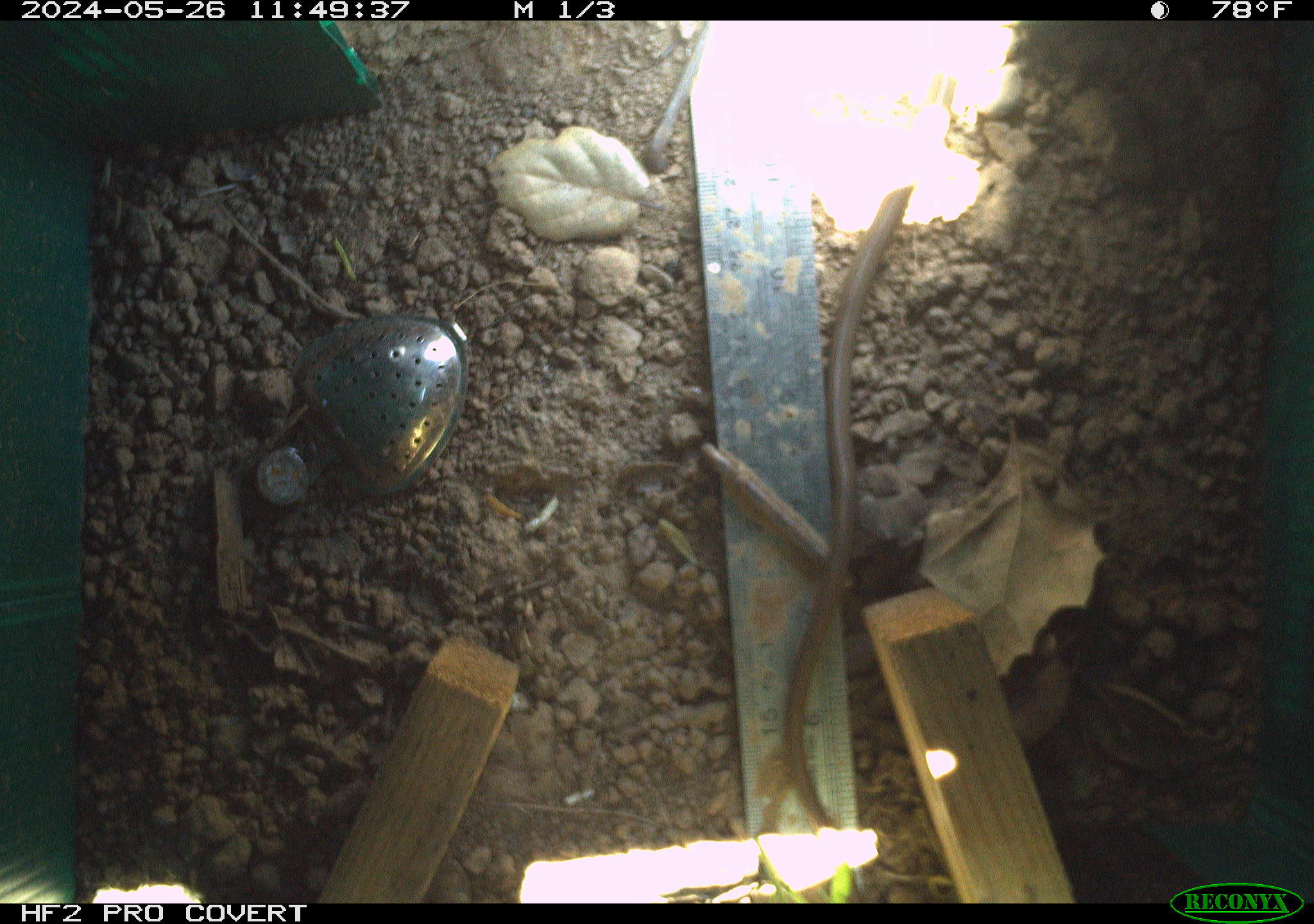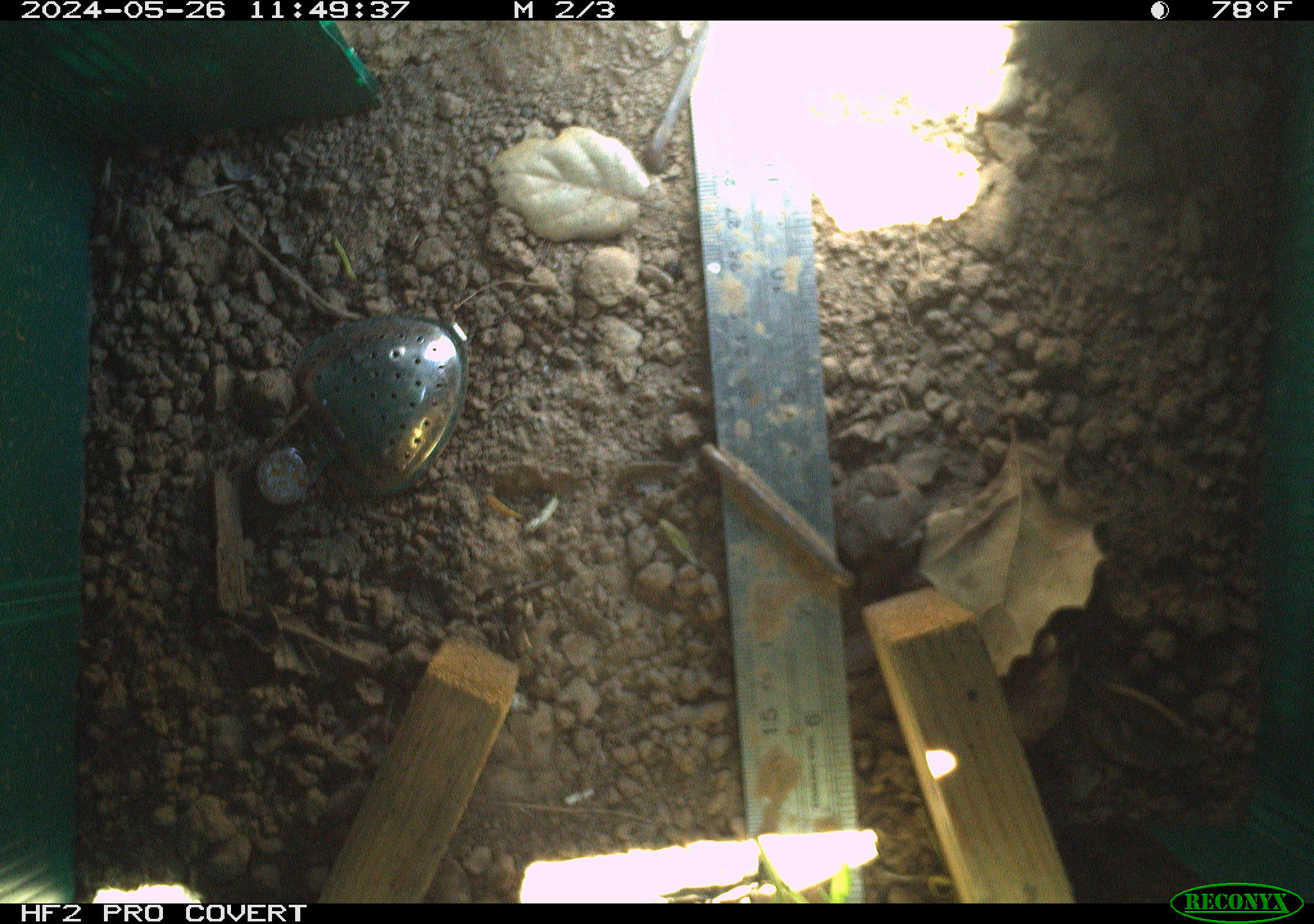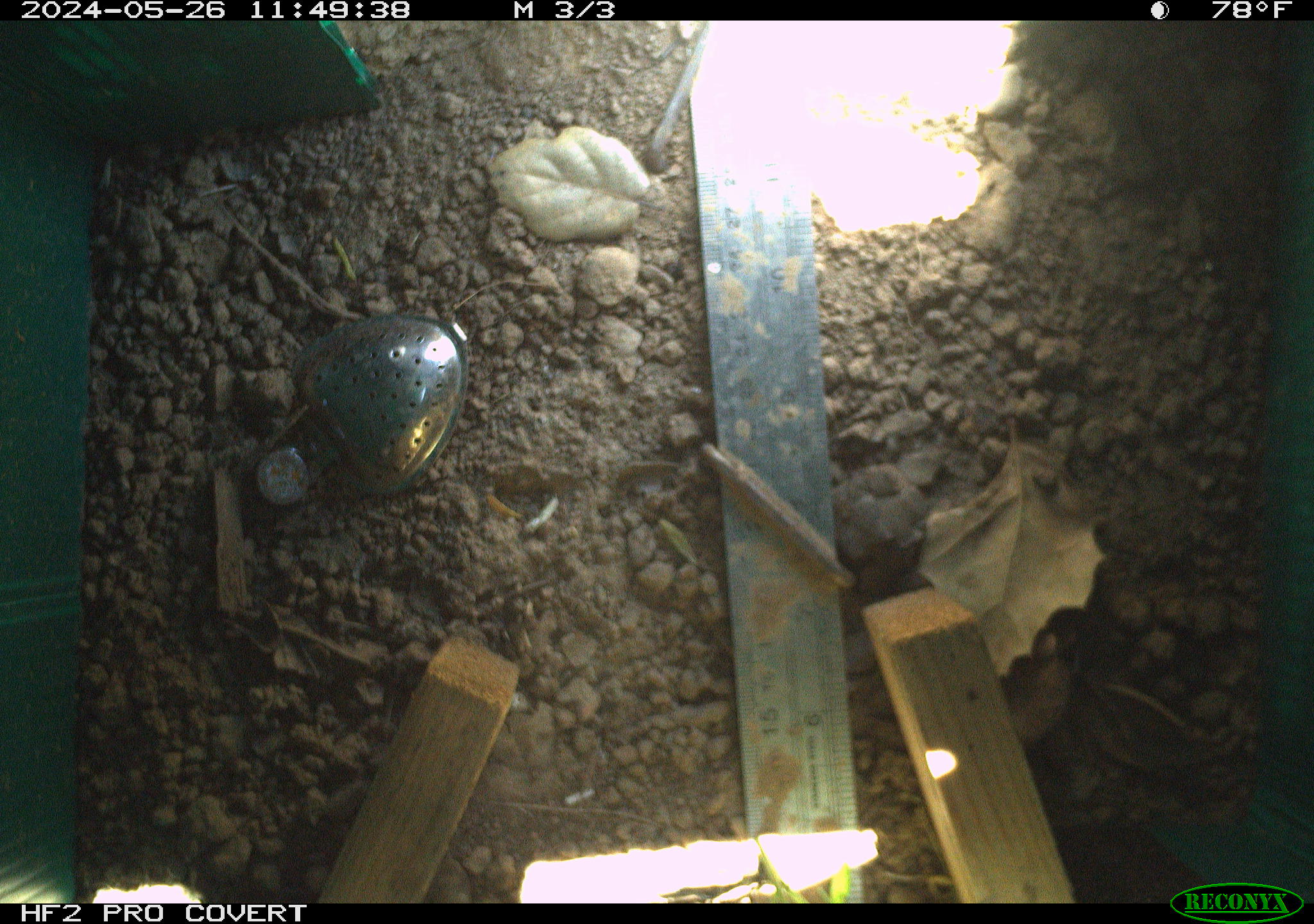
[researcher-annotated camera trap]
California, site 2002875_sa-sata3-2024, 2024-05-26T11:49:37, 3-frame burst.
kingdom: Animalia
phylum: Chordata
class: Reptilia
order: Squamata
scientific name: Squamata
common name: lizards and snakes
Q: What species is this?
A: Lizards and snakes (Squamata).